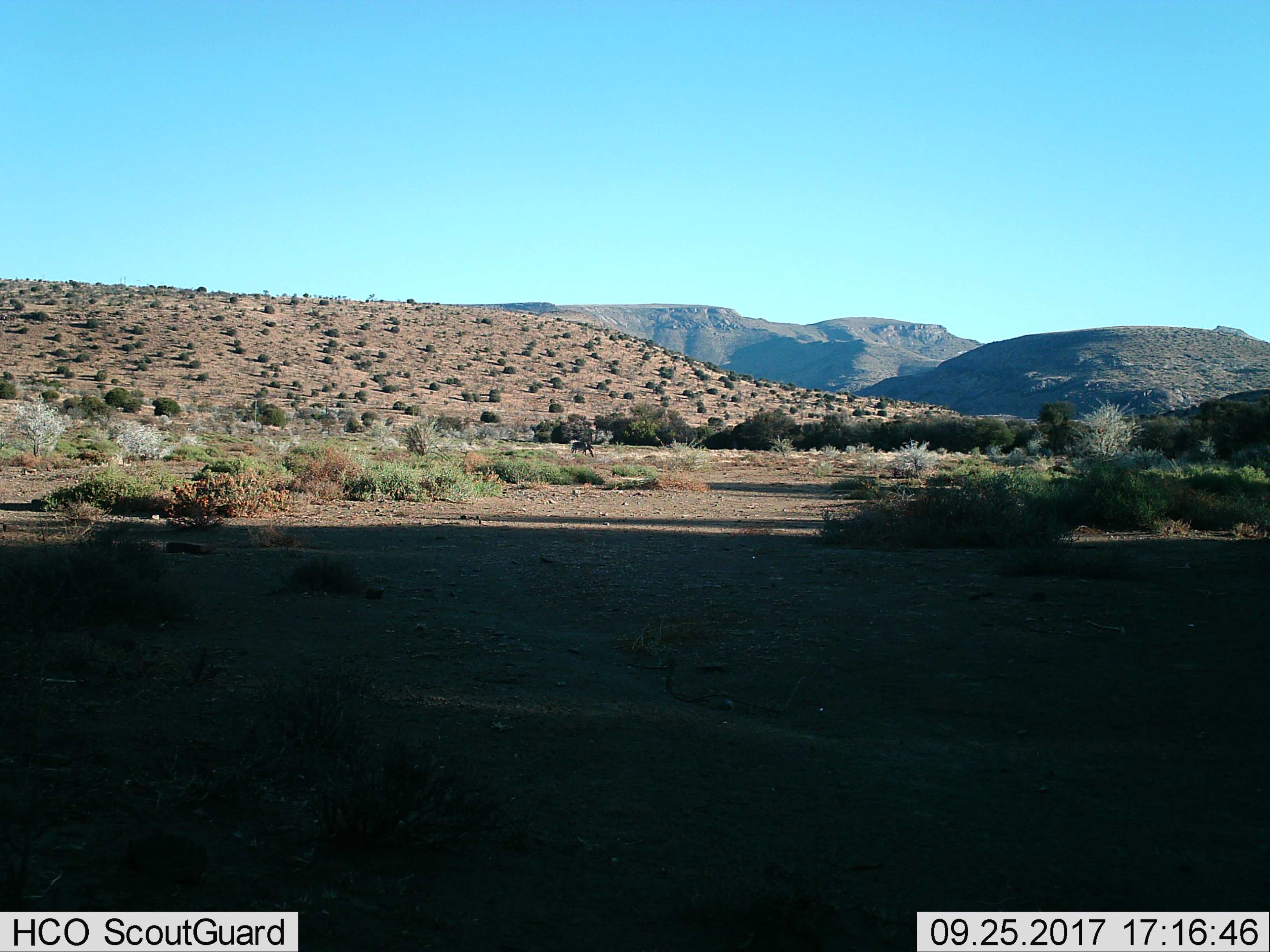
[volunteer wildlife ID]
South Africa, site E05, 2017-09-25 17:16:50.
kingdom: Animalia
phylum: Chordata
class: Mammalia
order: Perissodactyla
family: Equidae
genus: Equus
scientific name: Equus zebra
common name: mountain zebra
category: zebramountain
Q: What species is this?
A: Zebramountain (mountain zebra) (Equus zebra).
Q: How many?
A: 1.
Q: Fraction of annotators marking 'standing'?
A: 25%.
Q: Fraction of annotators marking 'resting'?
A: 0%.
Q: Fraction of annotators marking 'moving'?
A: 0%.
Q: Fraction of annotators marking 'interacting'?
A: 0%.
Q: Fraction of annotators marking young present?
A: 0%.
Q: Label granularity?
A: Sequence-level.